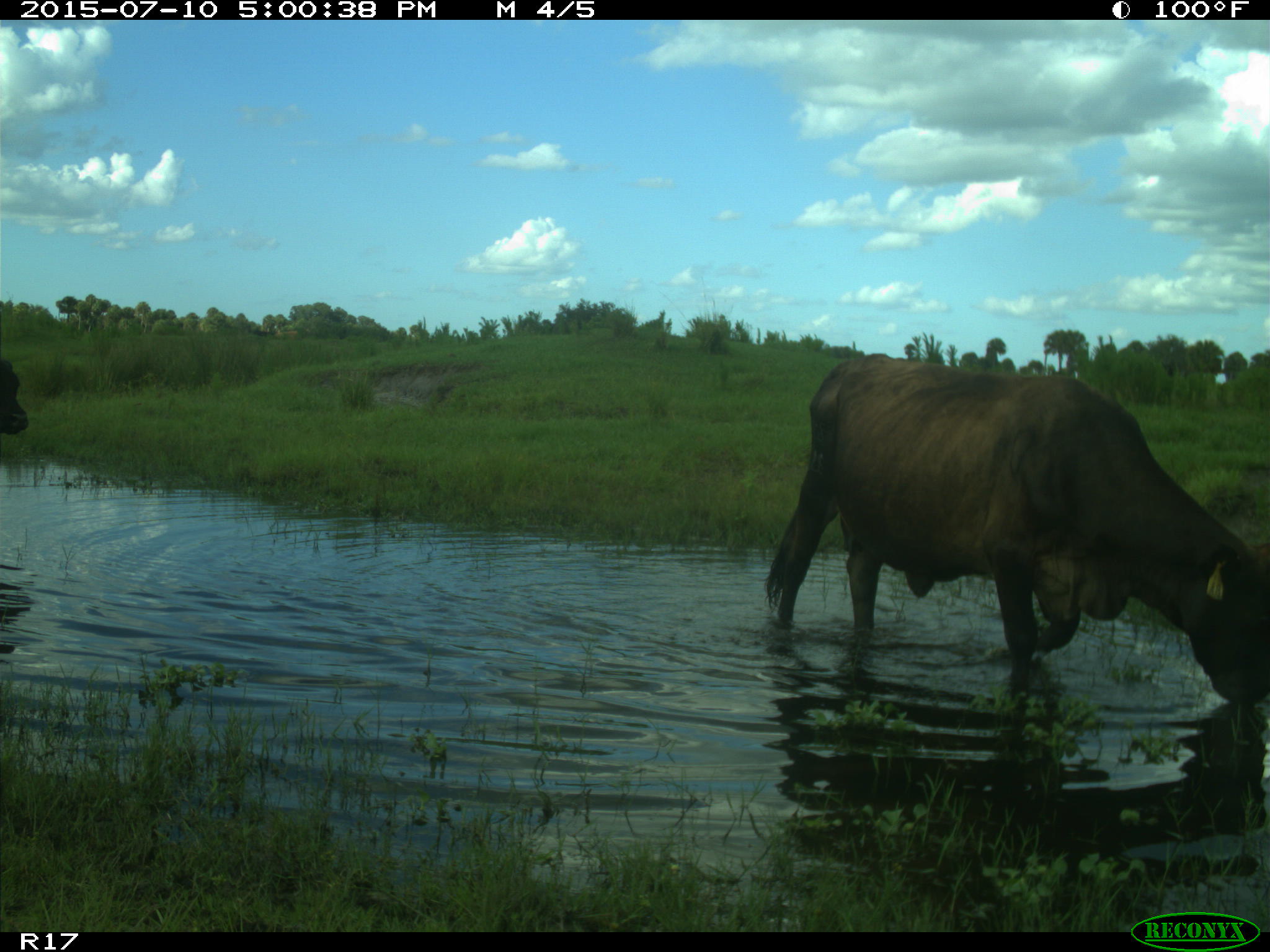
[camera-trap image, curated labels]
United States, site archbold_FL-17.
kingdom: Animalia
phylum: Chordata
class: Mammalia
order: Artiodactyla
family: Bovidae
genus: Bos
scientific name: Bos taurus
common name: domestic cow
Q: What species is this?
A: Bos taurus (domestic cow).